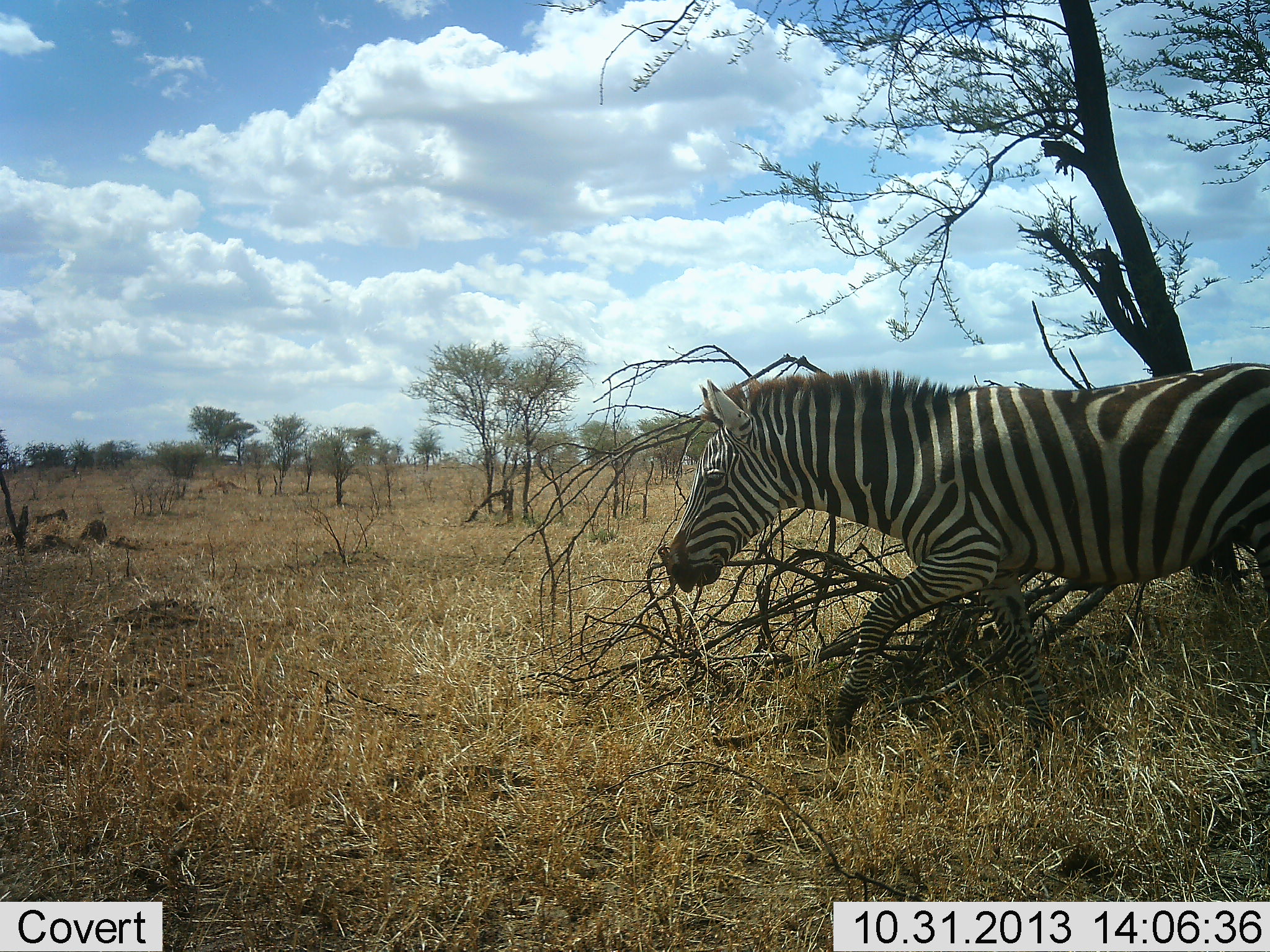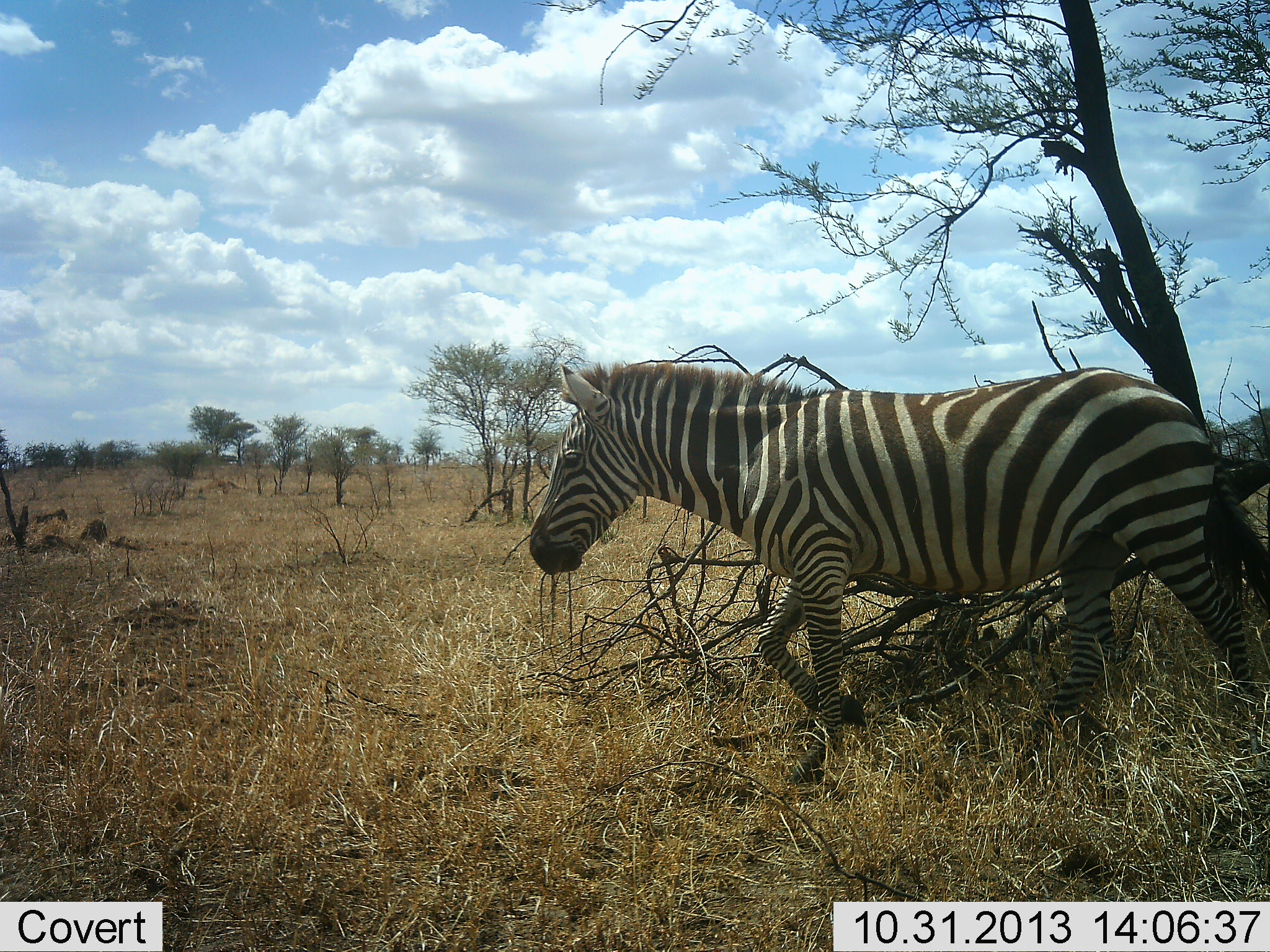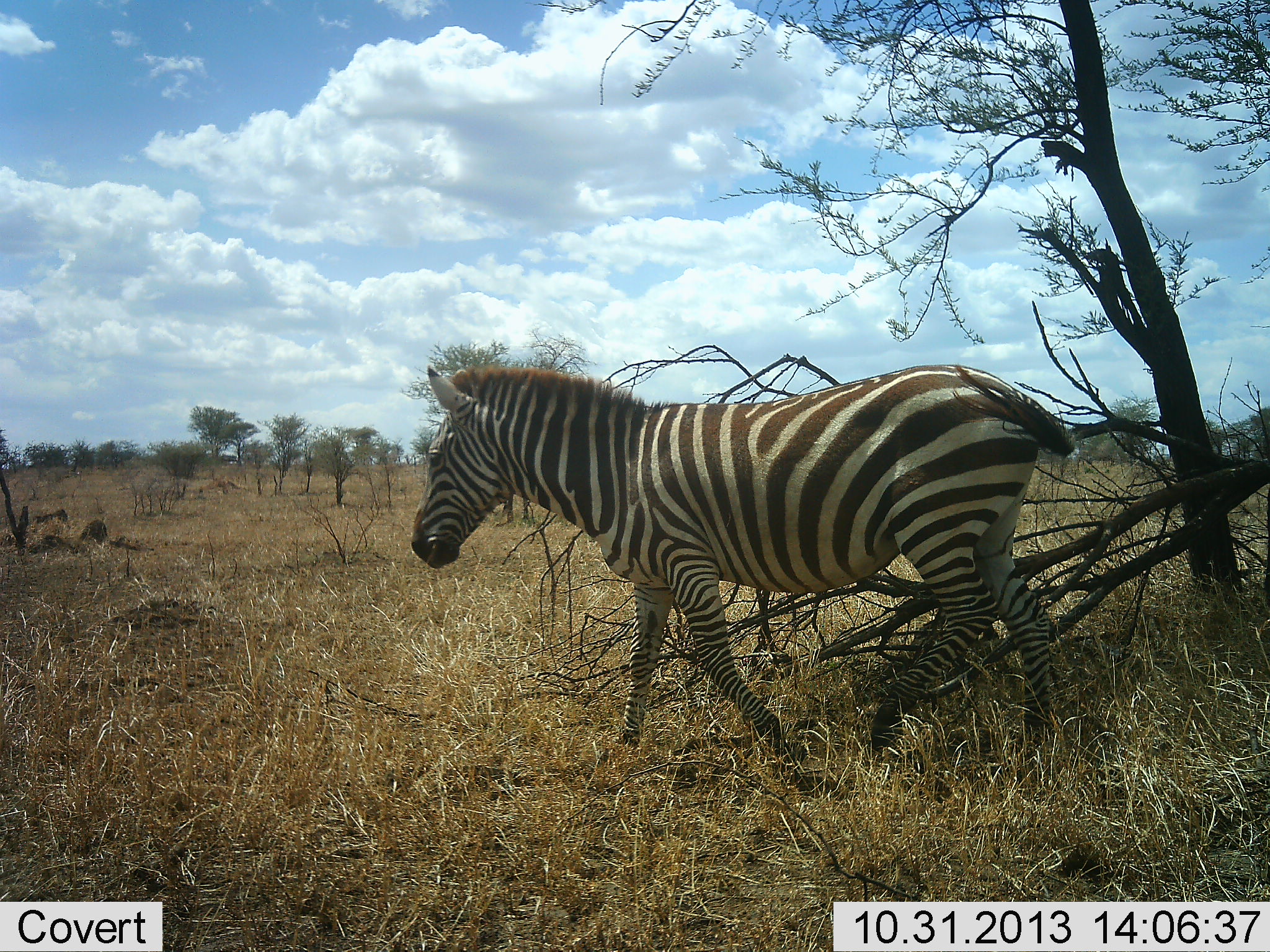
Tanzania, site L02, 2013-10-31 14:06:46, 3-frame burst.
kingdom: Animalia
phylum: Chordata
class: Mammalia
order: Perissodactyla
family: Equidae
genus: Equus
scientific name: Equus quagga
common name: plains zebra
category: zebra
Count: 1.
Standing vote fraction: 0%.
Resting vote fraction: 0%.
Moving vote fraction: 100%.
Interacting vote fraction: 0%.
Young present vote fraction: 0%.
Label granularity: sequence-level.